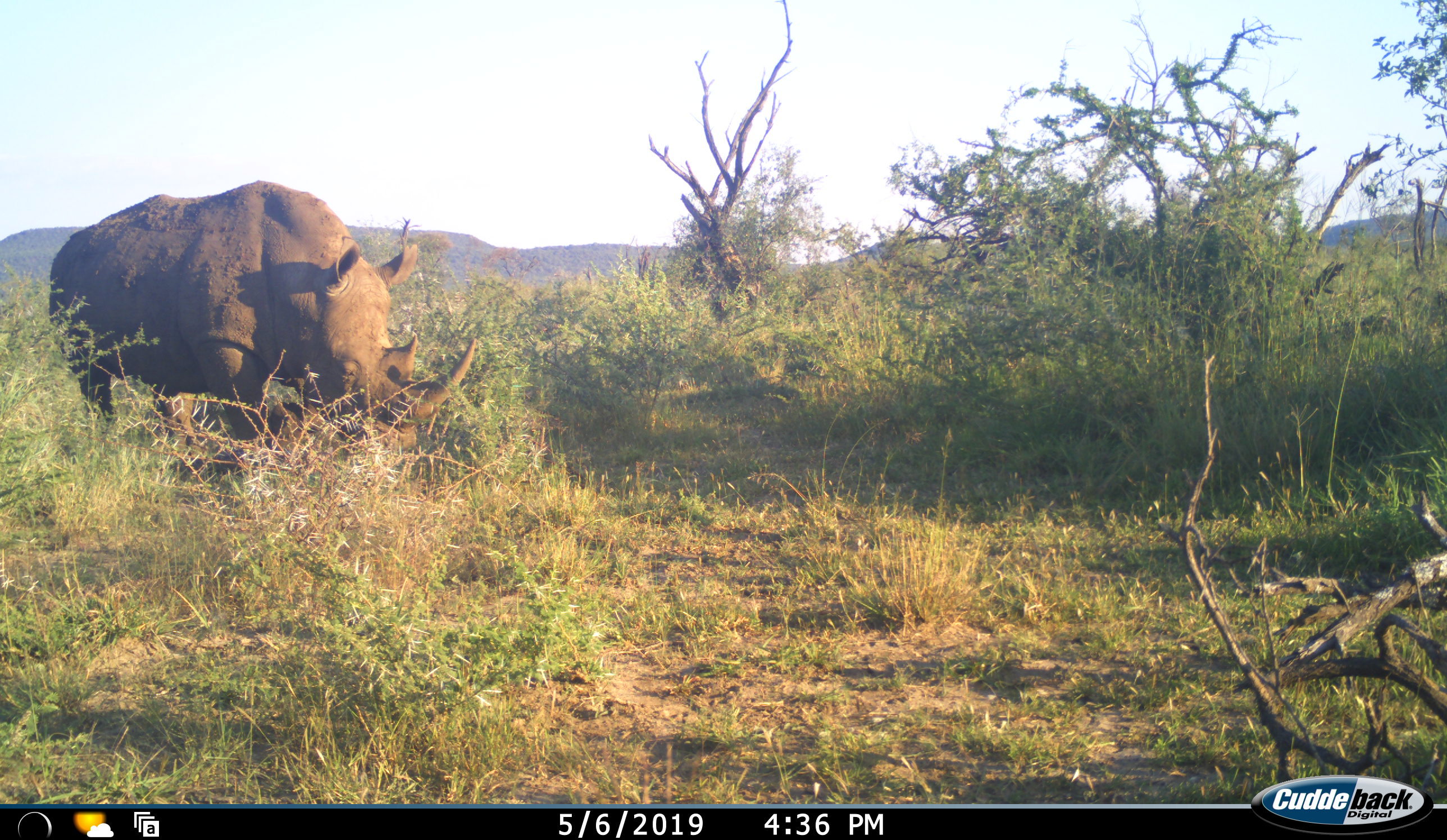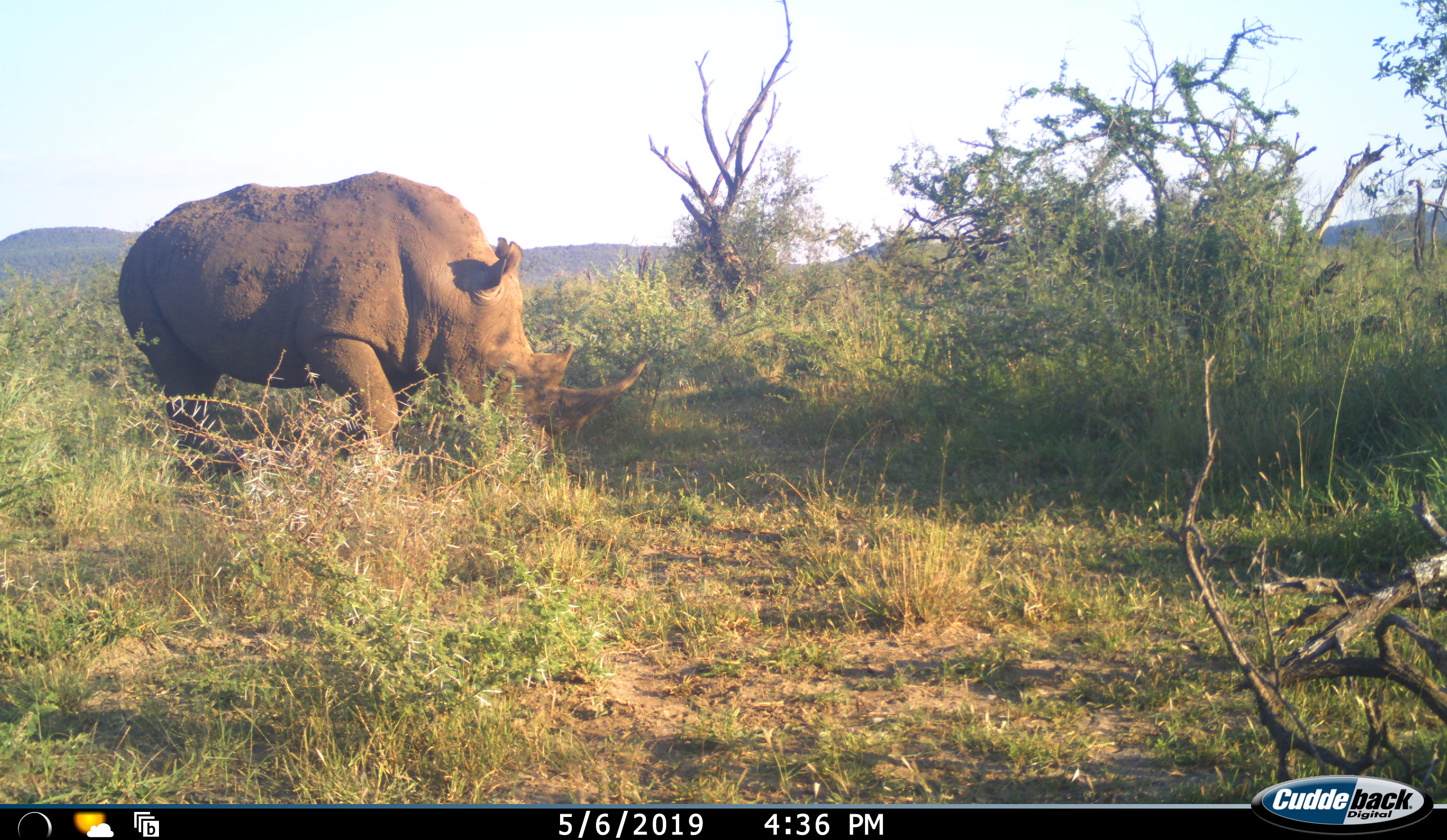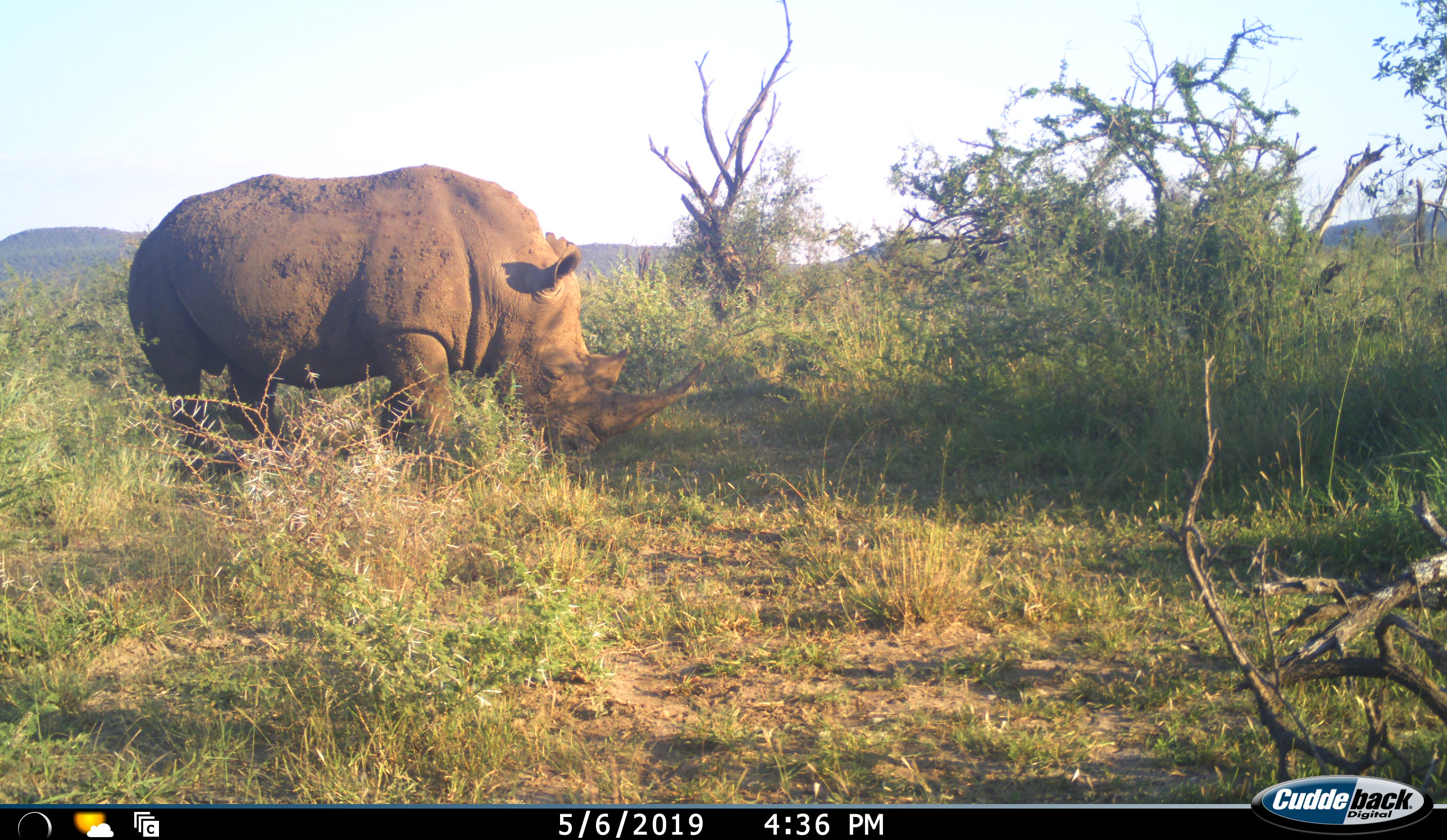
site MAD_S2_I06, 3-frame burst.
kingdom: Animalia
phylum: Chordata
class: Mammalia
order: Perissodactyla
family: Rhinocerotidae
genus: Ceratotherium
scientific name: Ceratotherium simum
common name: white rhinoceros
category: rhinoceroswhite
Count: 1.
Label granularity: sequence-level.